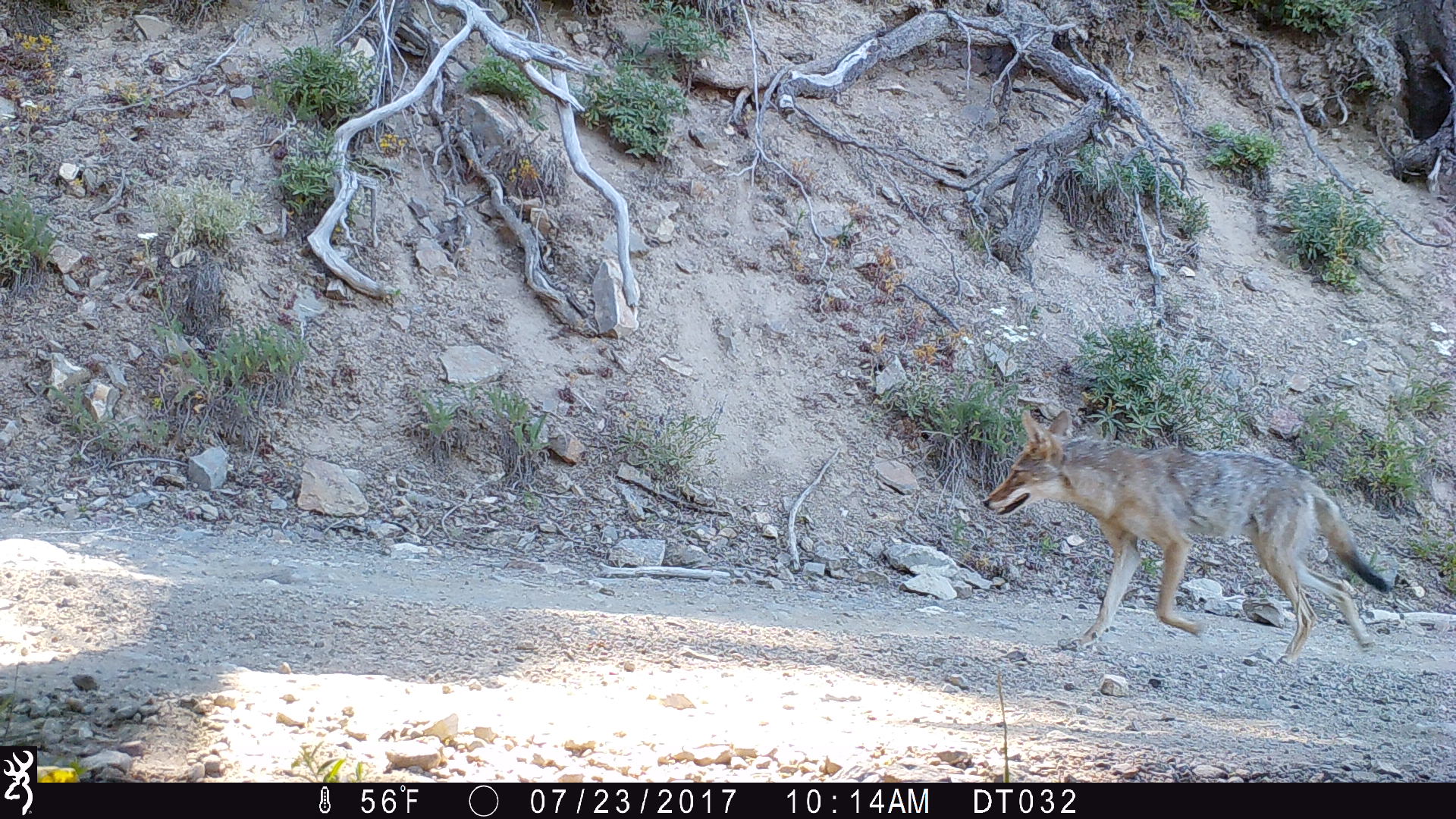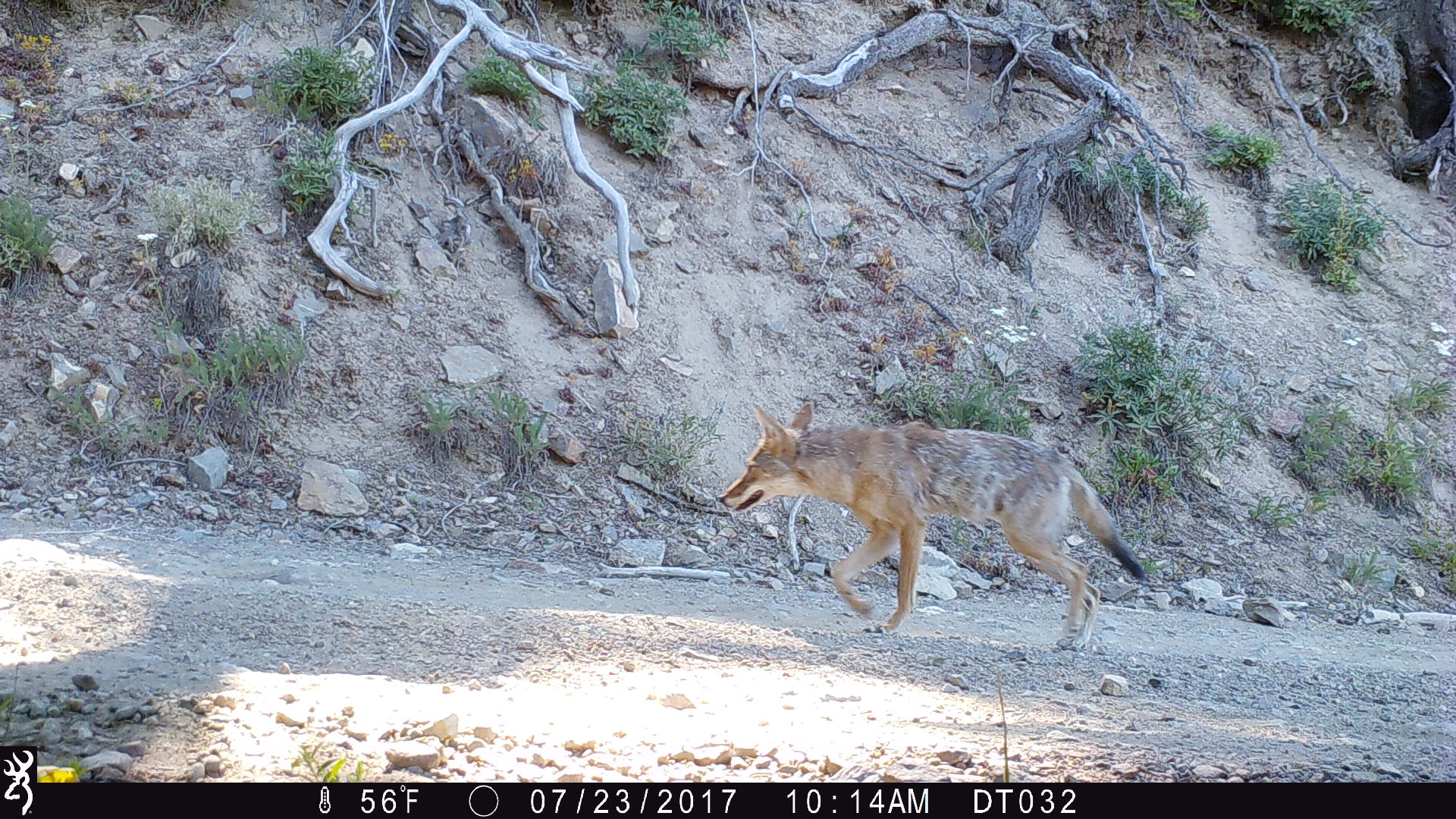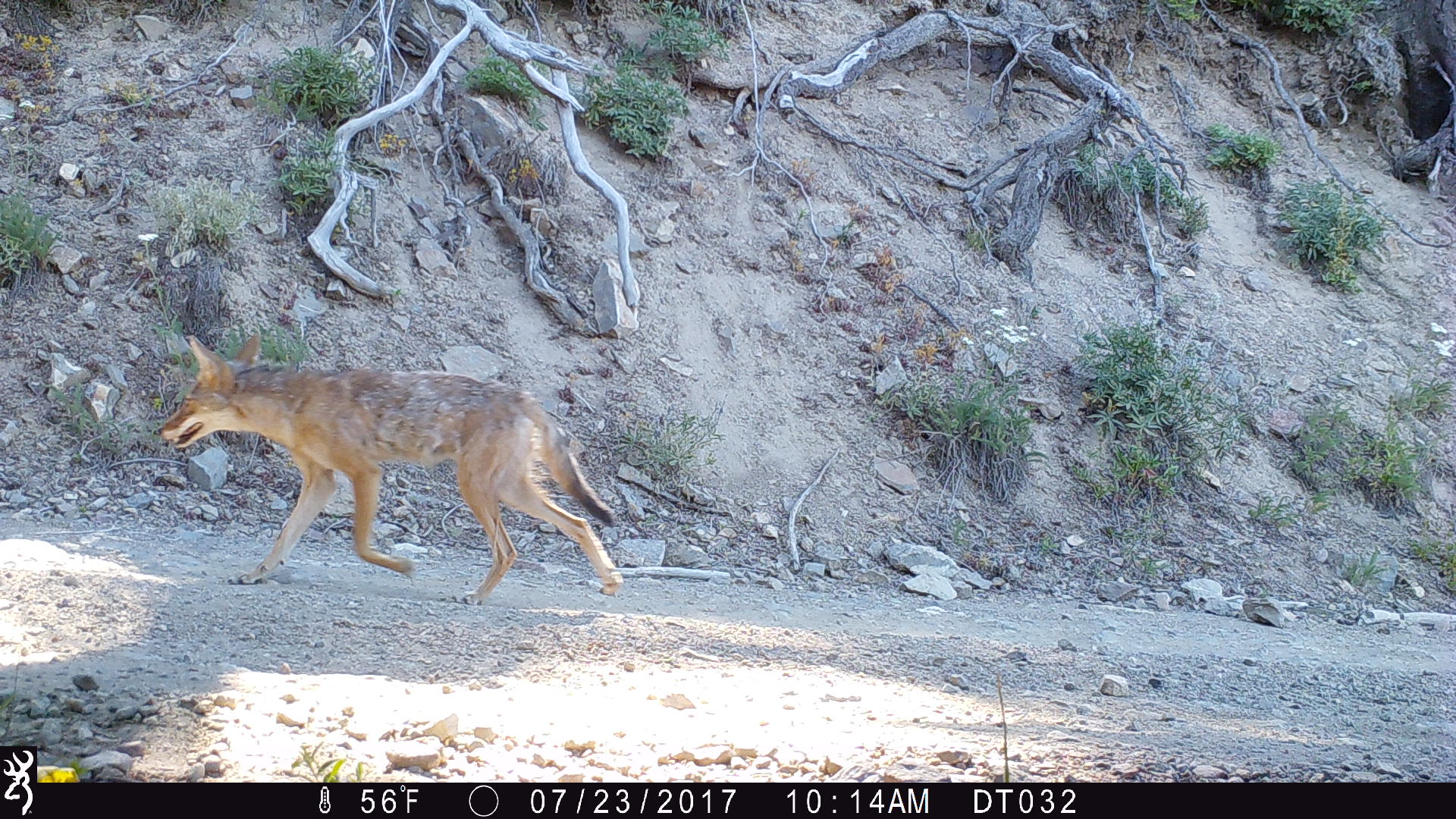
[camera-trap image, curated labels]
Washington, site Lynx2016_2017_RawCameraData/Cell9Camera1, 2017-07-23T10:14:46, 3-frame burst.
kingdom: Animalia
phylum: Chordata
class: Mammalia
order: Carnivora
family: Canidae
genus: Canis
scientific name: Canis latrans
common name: coyote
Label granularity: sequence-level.